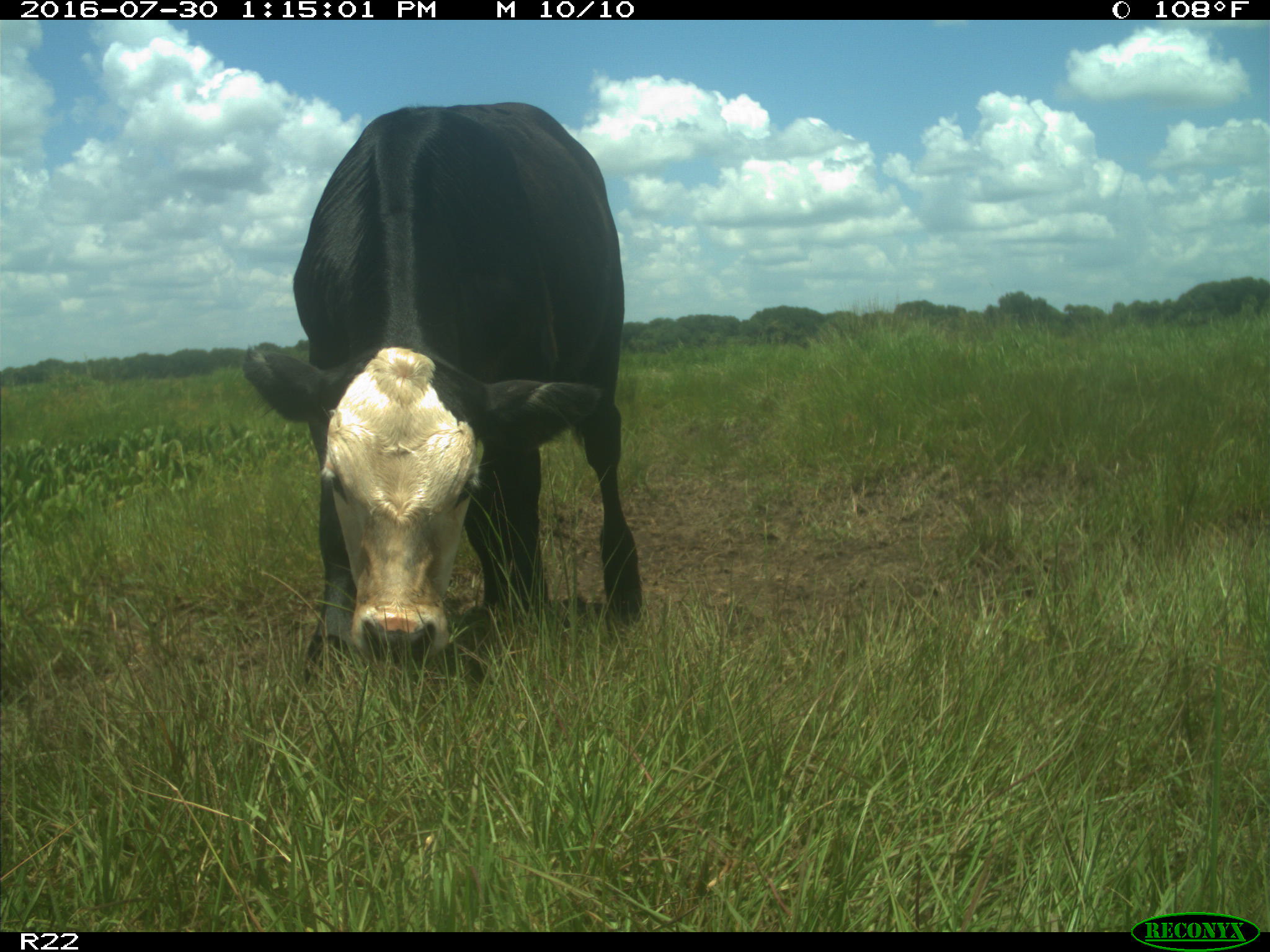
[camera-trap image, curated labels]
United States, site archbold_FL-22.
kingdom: Animalia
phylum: Chordata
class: Mammalia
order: Artiodactyla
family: Bovidae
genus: Bos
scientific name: Bos taurus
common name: domestic cow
Bos taurus (domestic cow).